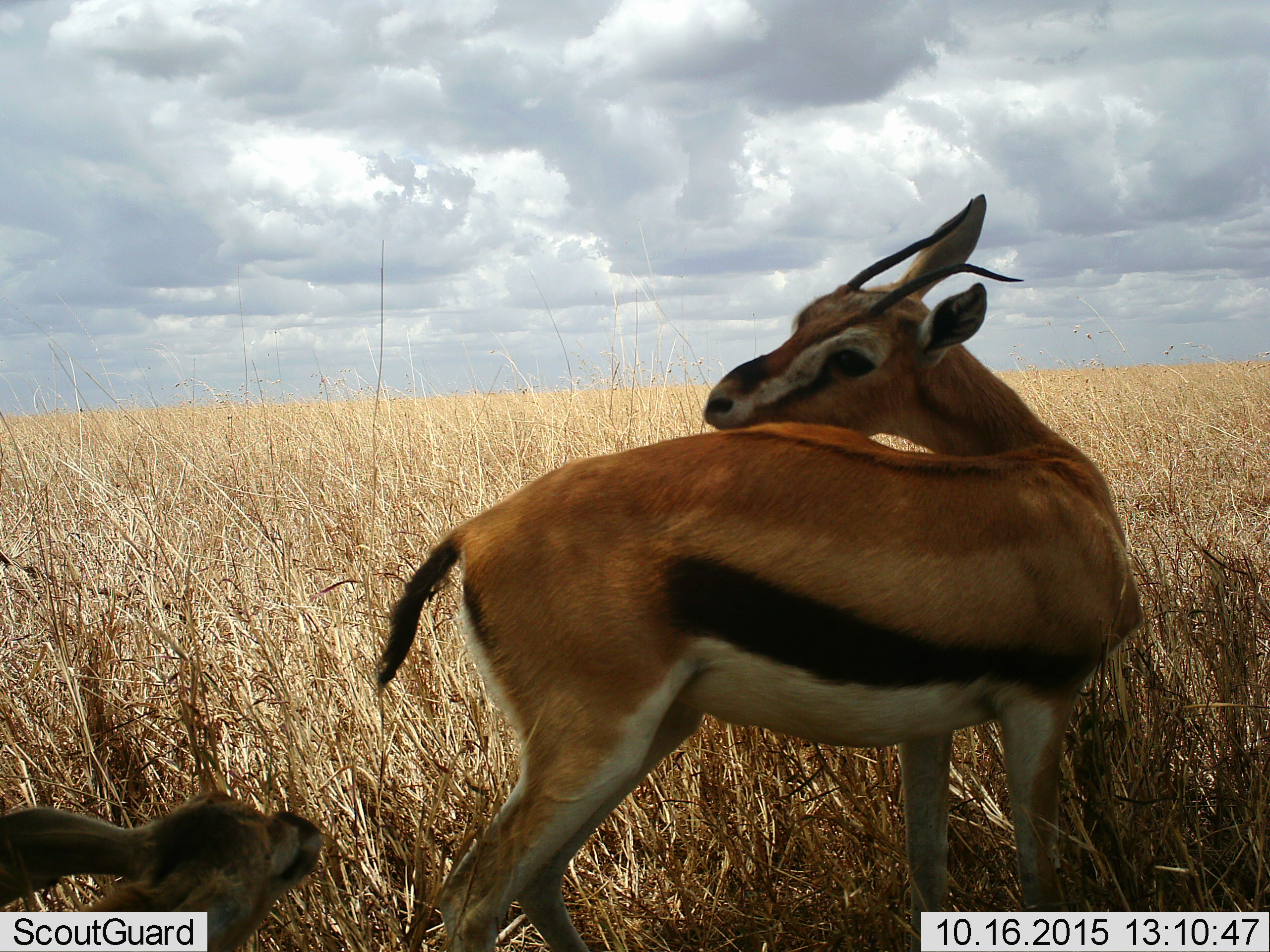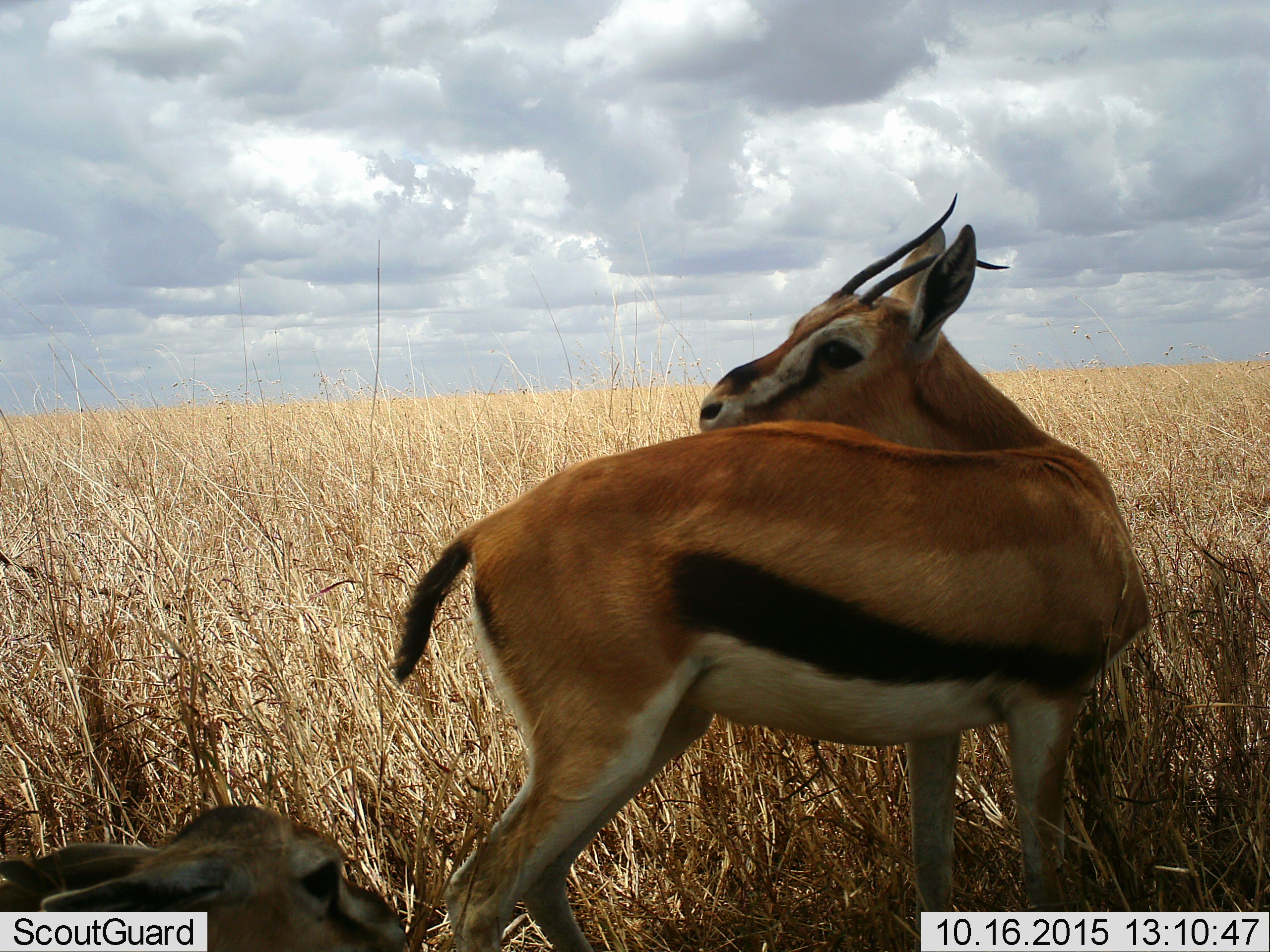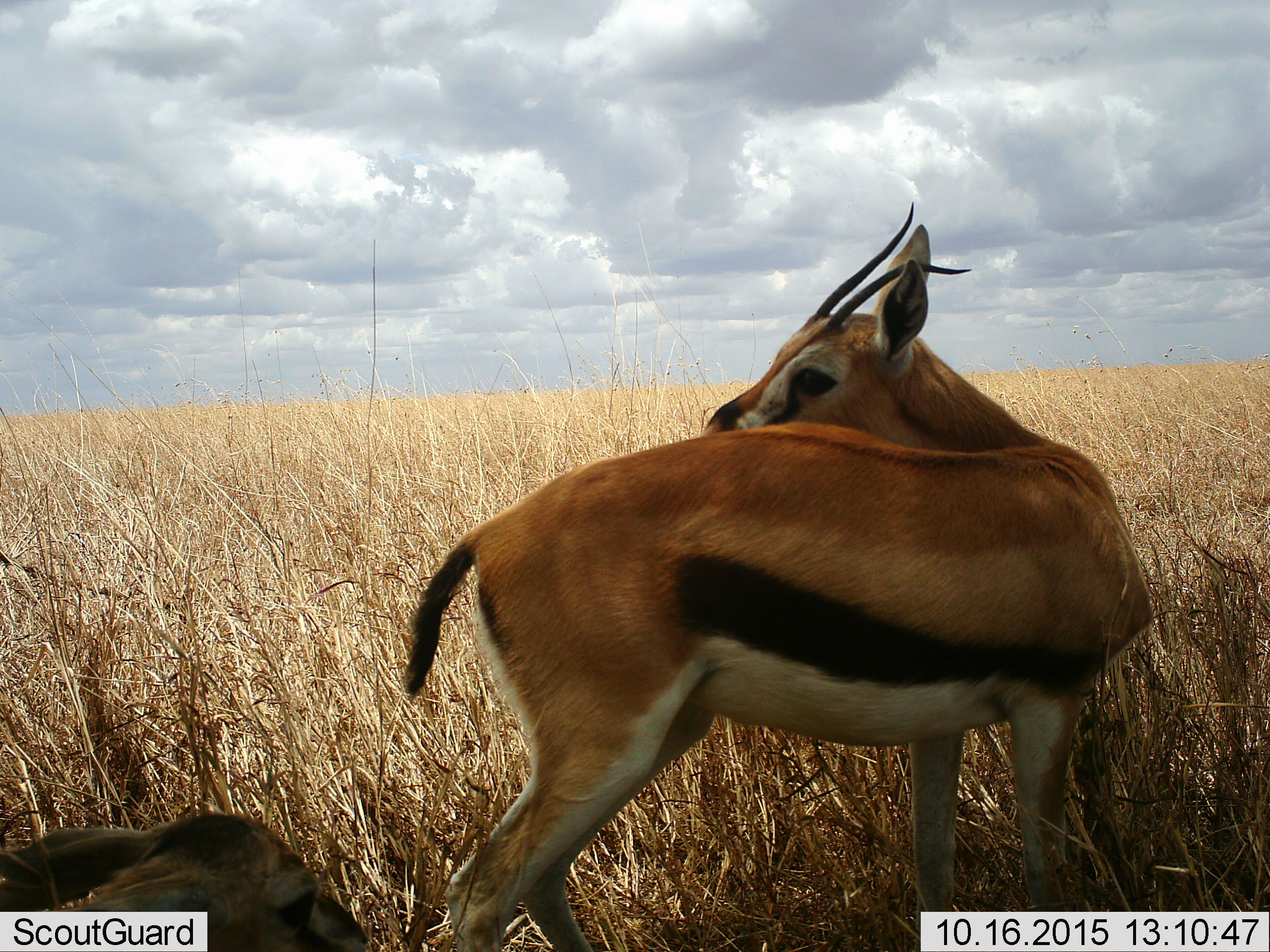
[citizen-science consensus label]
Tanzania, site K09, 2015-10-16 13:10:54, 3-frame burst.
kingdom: Animalia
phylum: Chordata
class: Mammalia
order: Artiodactyla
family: Bovidae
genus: Eudorcas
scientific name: Eudorcas thomsonii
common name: thomson's gazelle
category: gazellethomsons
Gazellethomsons (thomson's gazelle) (Eudorcas thomsonii), count 2. Behavior (volunteer vote fractions): standing 56%, resting 67%, moving 33%, interacting 22%. Young present (vote fraction): 67%. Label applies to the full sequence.